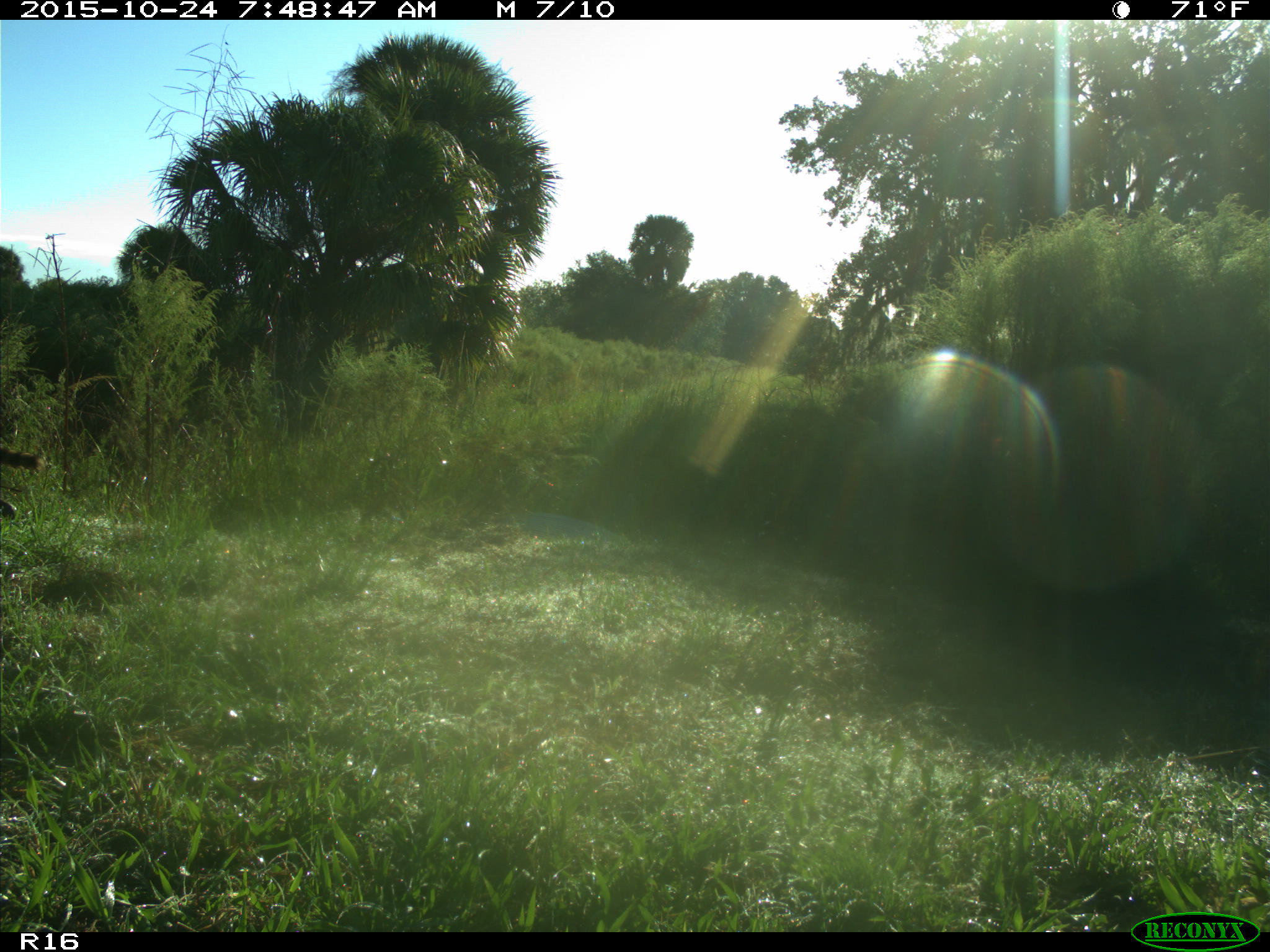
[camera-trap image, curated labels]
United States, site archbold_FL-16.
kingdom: Animalia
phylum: Chordata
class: Mammalia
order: Carnivora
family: Procyonidae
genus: Procyon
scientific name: Procyon lotor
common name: common raccoon